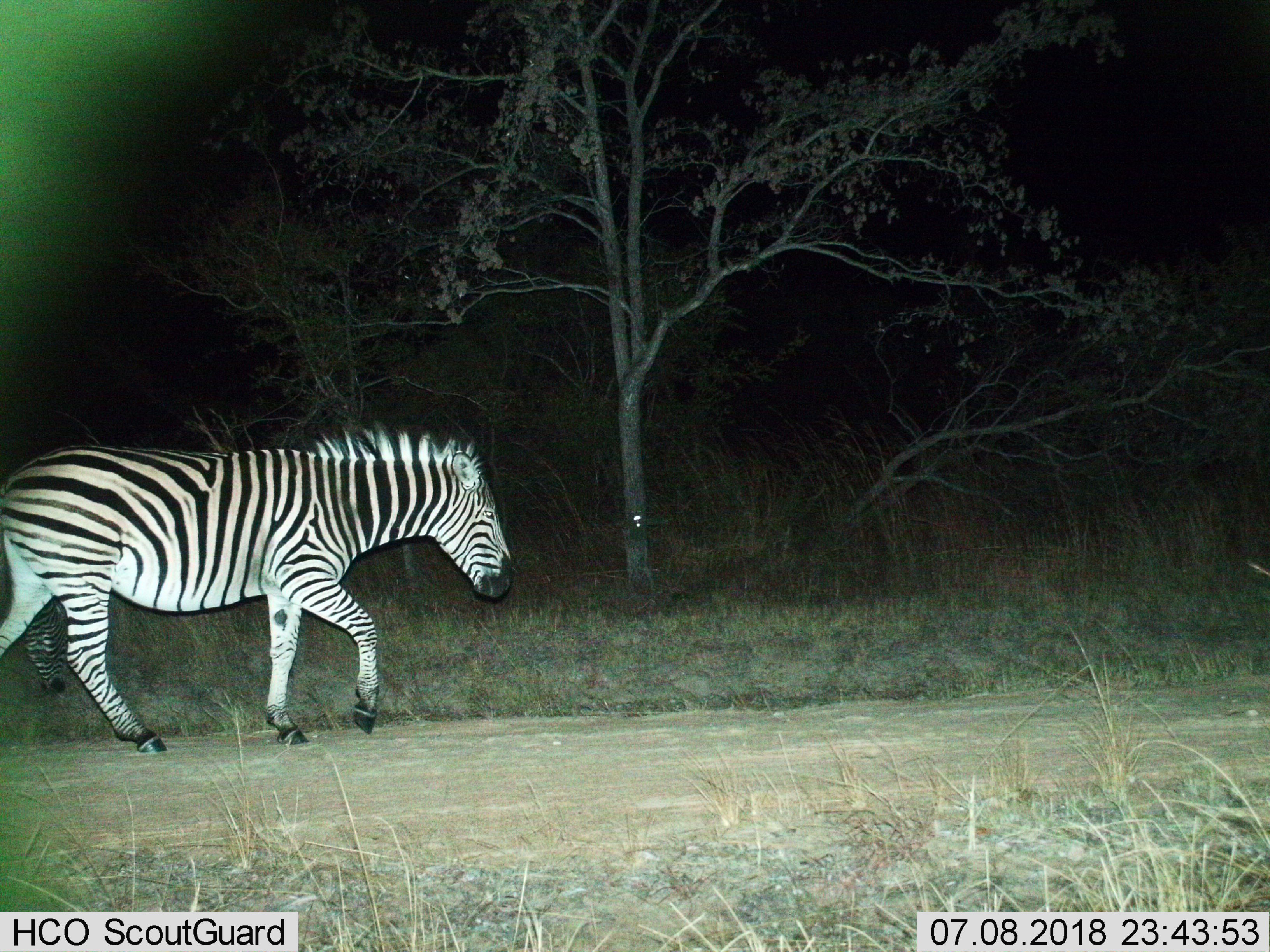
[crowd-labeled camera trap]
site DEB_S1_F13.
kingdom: Animalia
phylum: Chordata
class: Mammalia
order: Perissodactyla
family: Equidae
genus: Equus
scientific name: Equus quagga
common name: plains zebra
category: zebraplains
Zebraplains (plains zebra) (Equus quagga), count 1. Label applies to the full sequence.